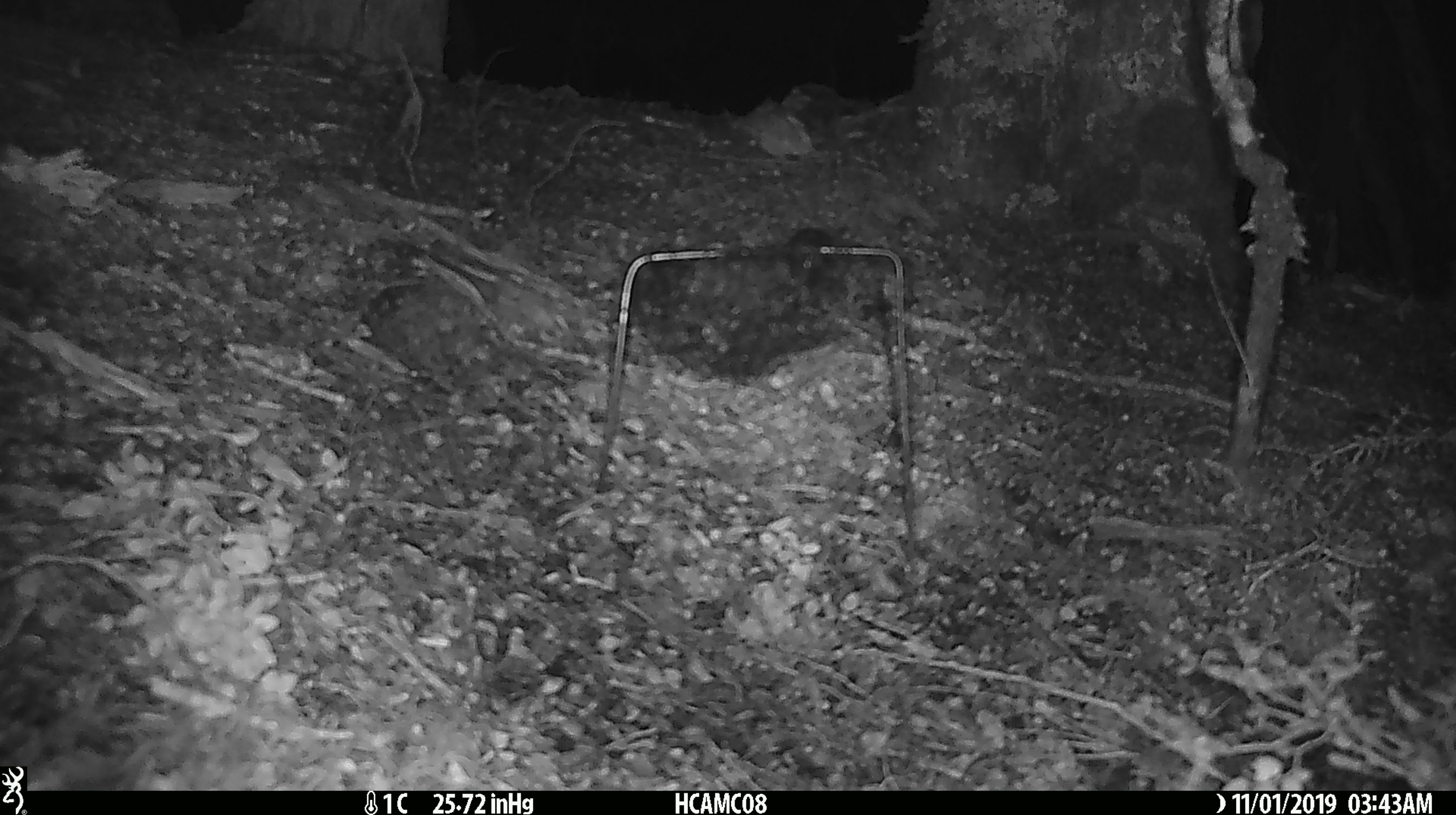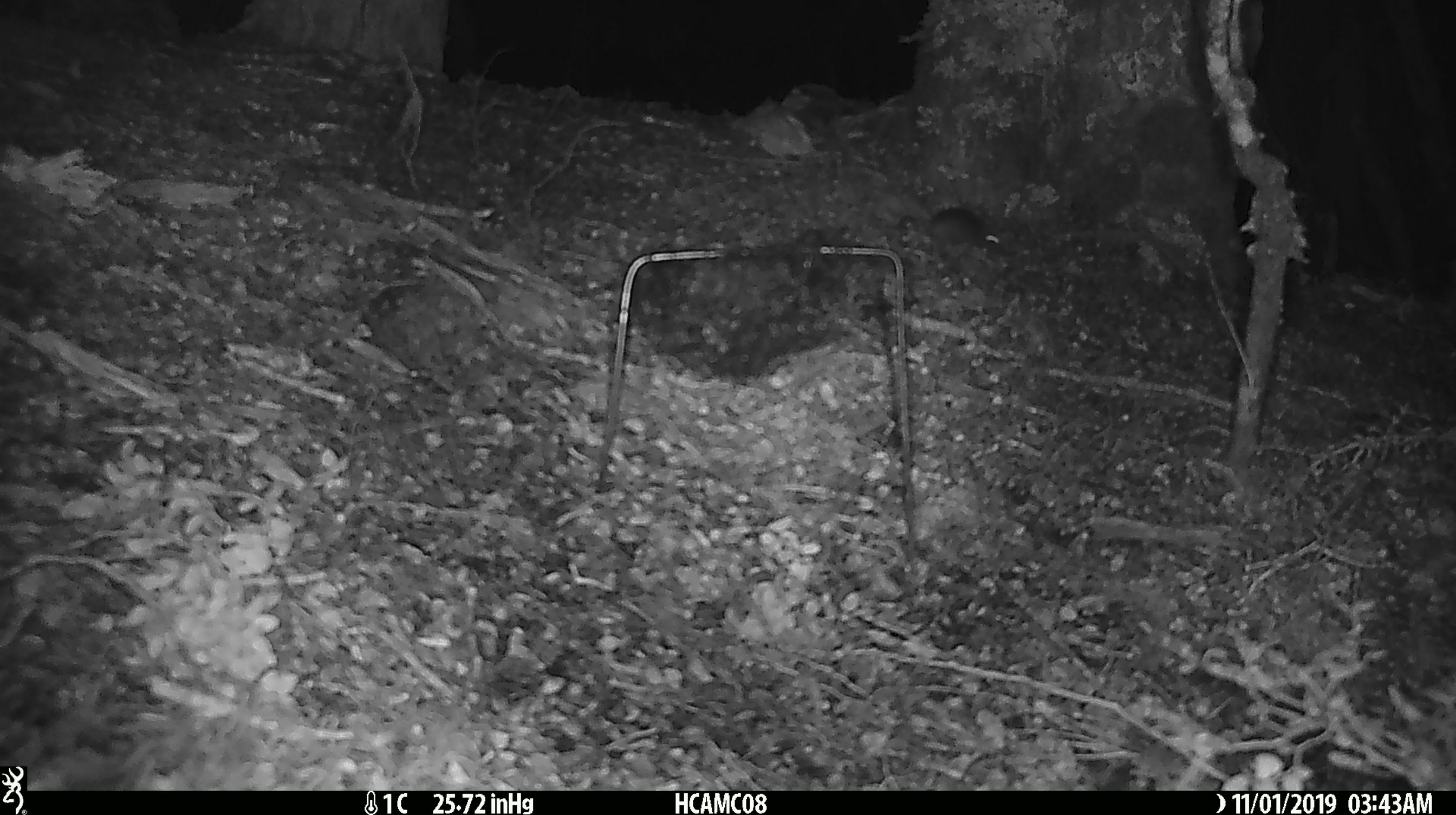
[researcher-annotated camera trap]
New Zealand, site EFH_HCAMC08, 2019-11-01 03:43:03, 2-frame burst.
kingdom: Animalia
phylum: Chordata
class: Mammalia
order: Rodentia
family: Muridae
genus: Mus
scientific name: Mus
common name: mouse